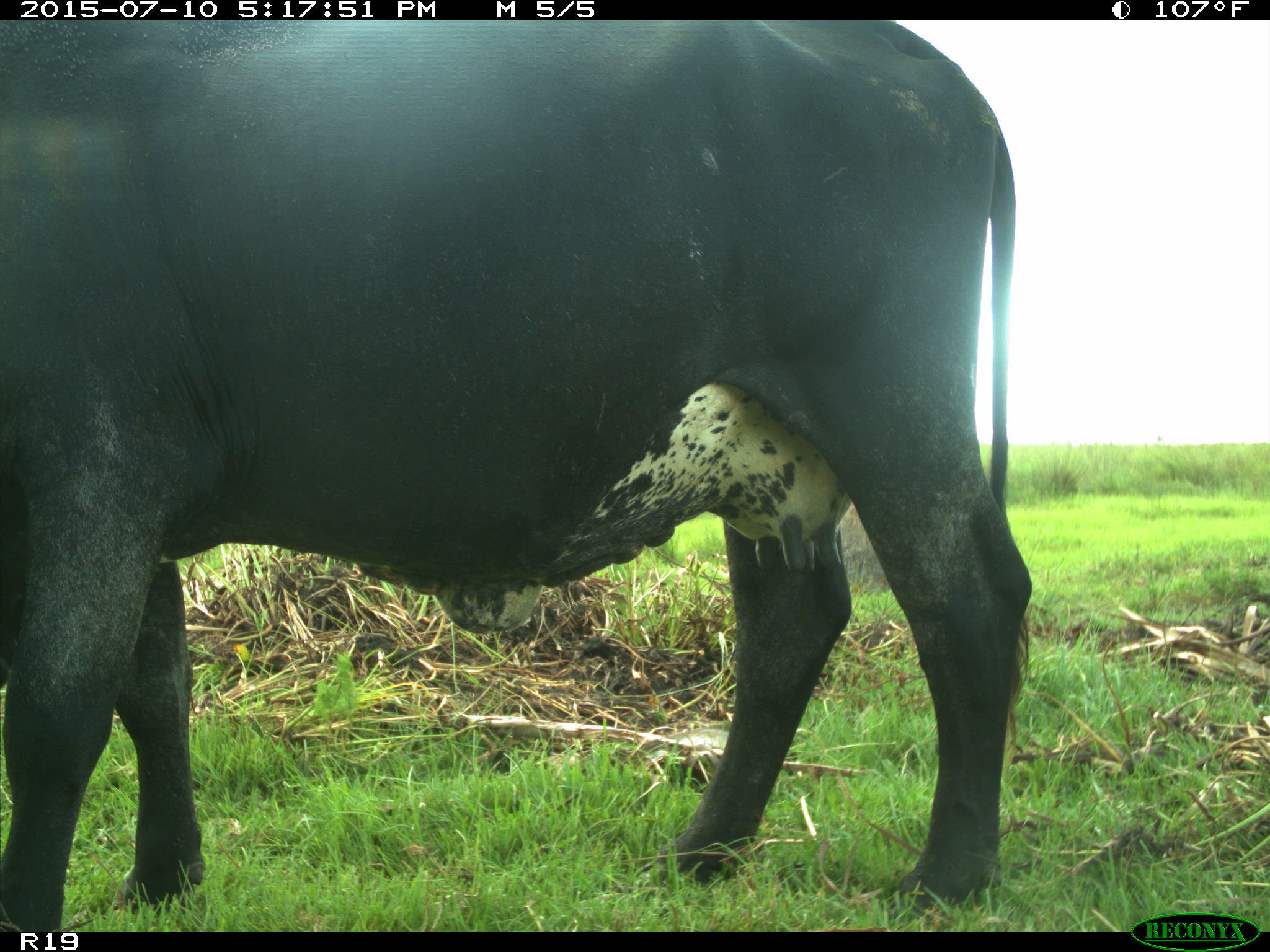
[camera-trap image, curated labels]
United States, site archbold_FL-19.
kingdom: Animalia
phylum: Chordata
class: Mammalia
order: Artiodactyla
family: Bovidae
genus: Bos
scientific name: Bos taurus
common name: domestic cow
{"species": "Bos taurus (domestic cow)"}